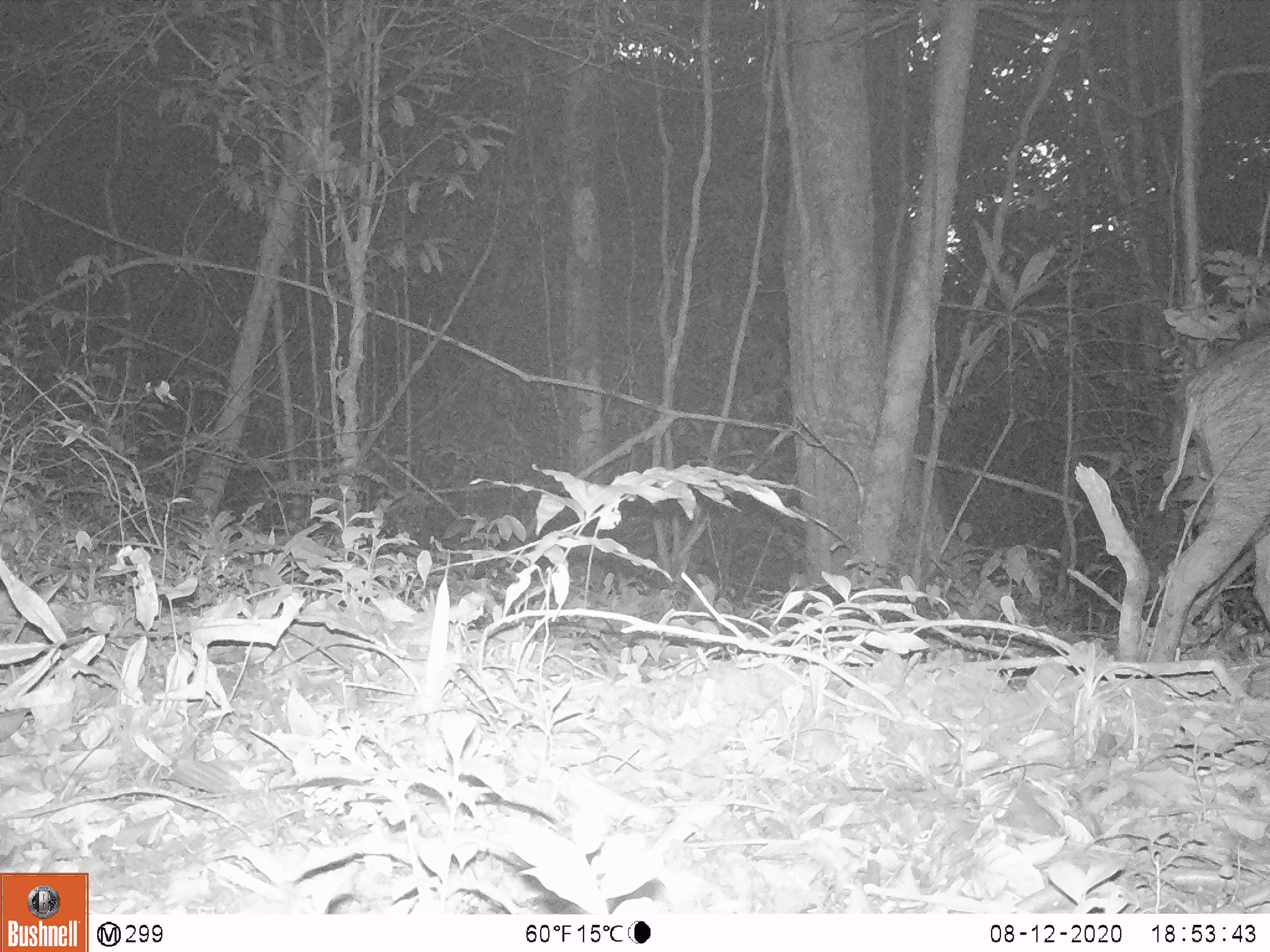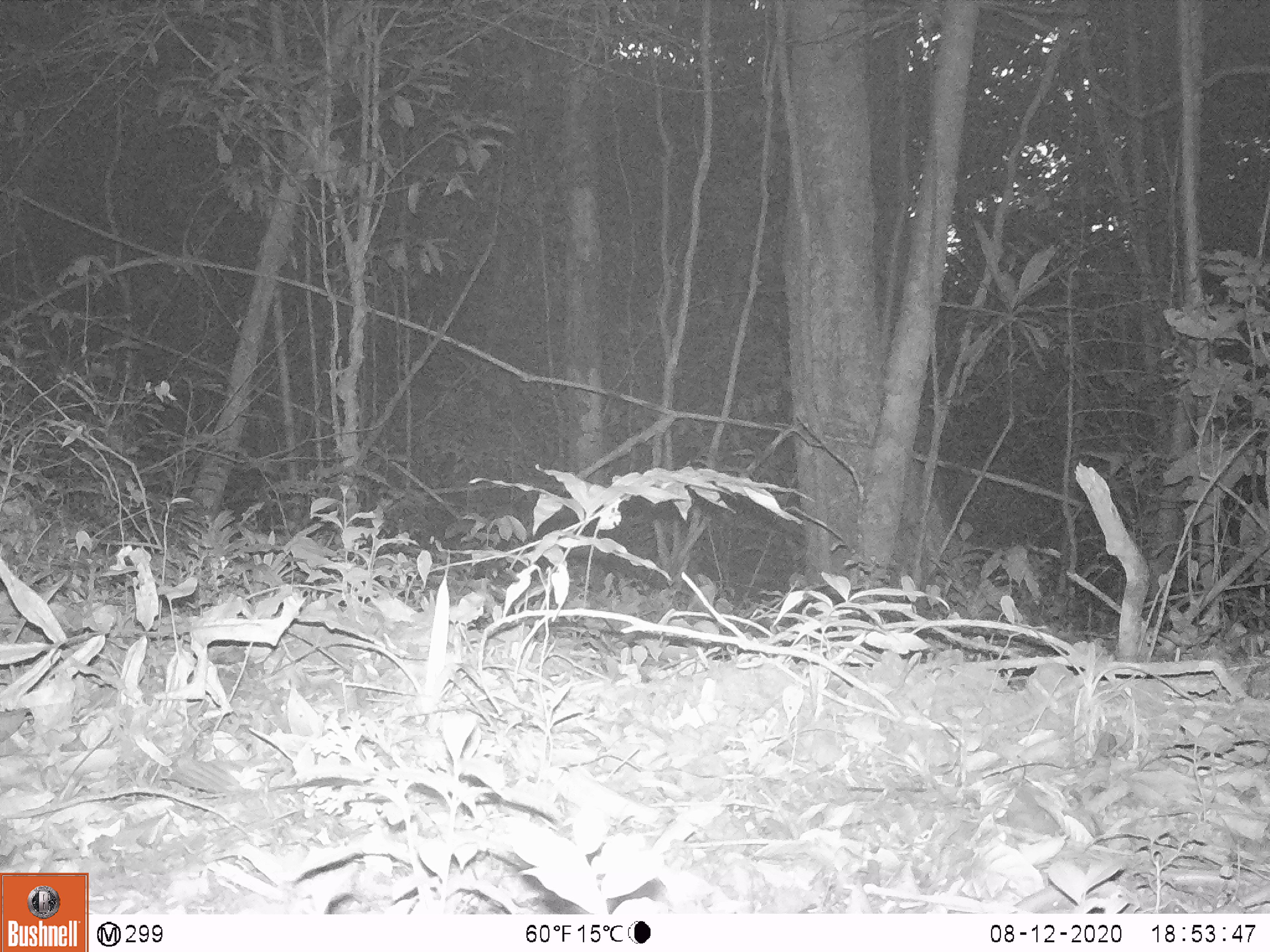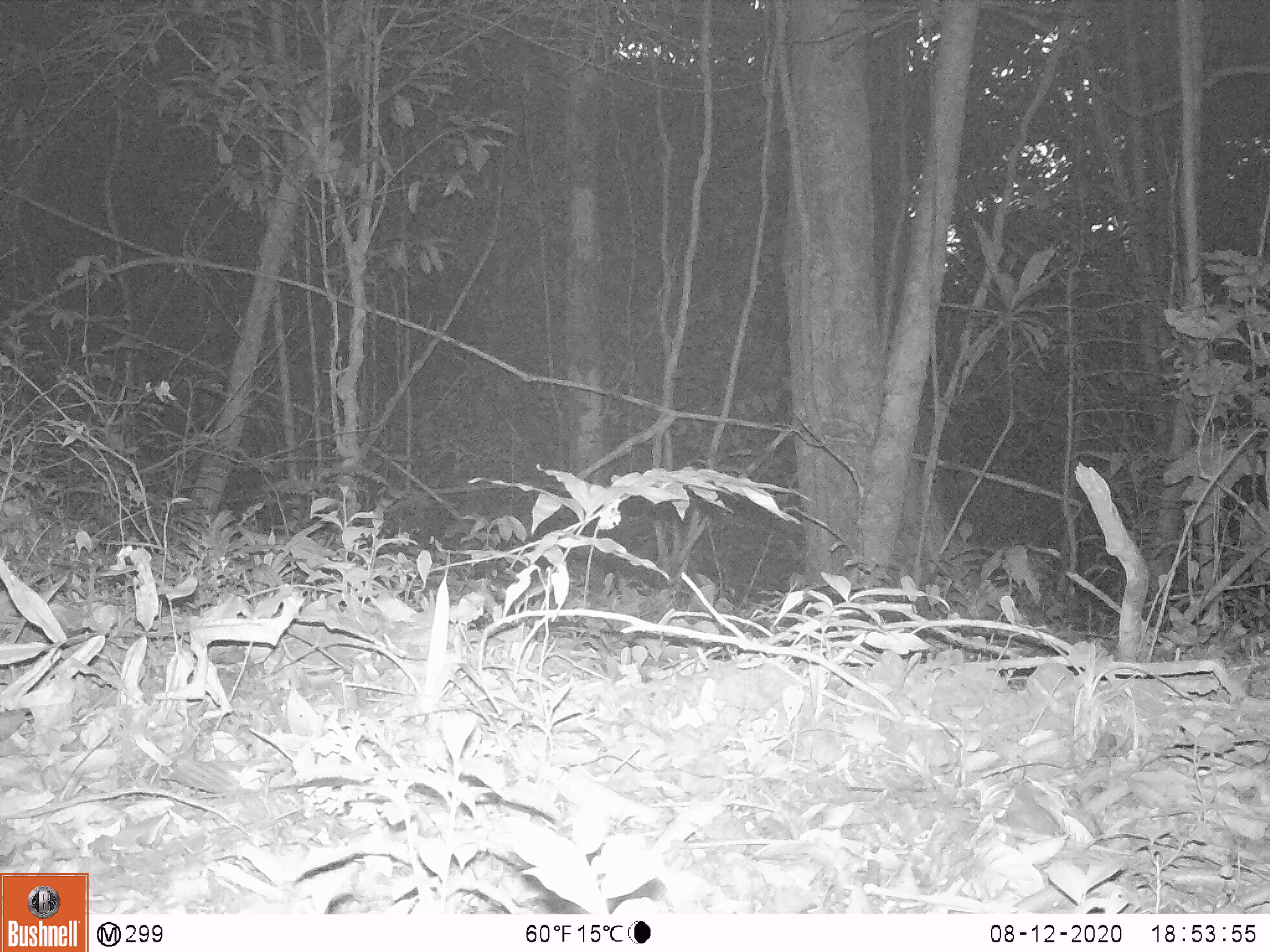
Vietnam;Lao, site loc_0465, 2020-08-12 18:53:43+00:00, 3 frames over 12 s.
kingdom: Animalia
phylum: Chordata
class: Mammalia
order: Artiodactyla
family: Suidae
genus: Sus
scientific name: Sus scrofa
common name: eurasian wild pig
Eurasian wild pig (Sus scrofa). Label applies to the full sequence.